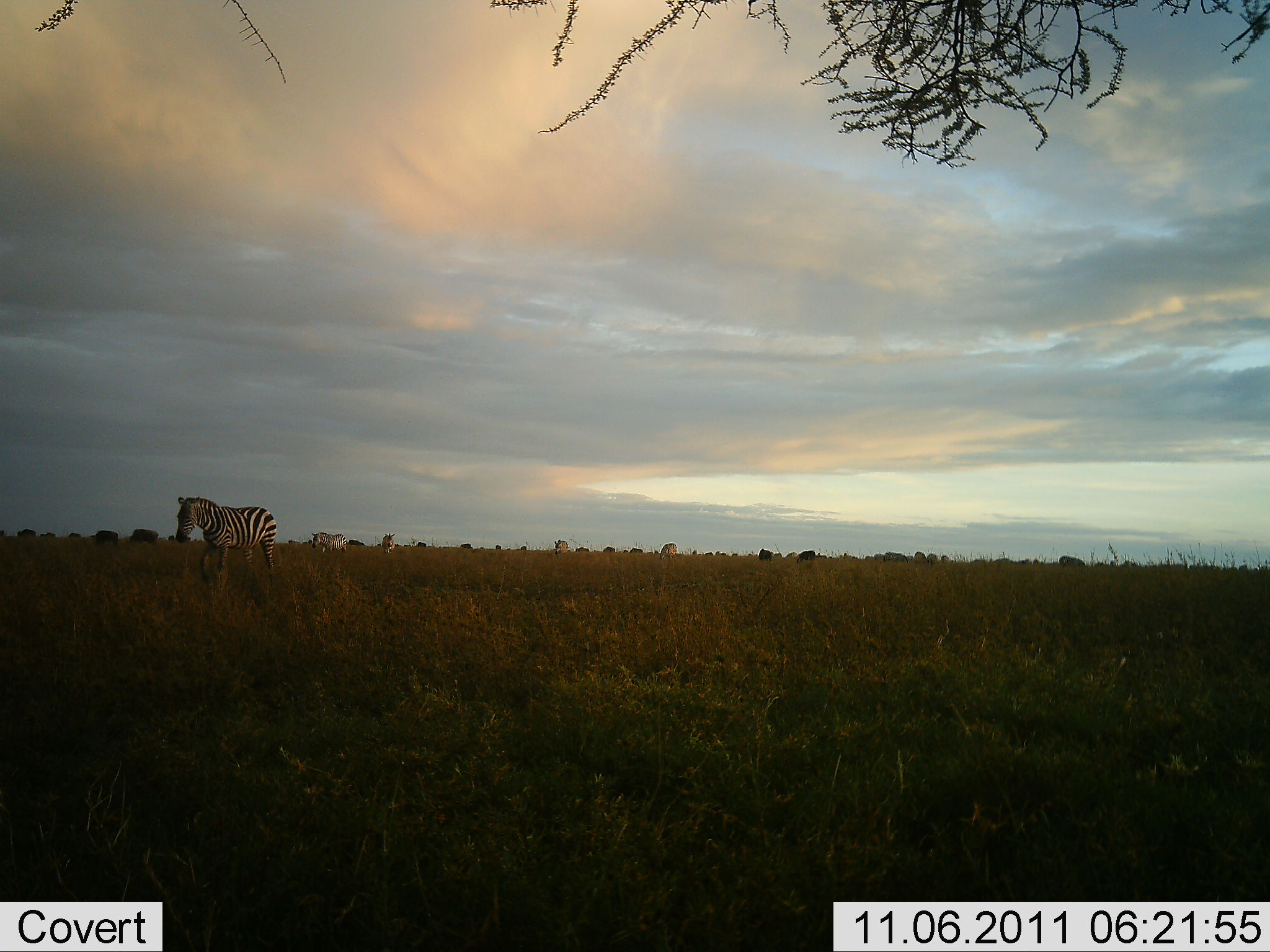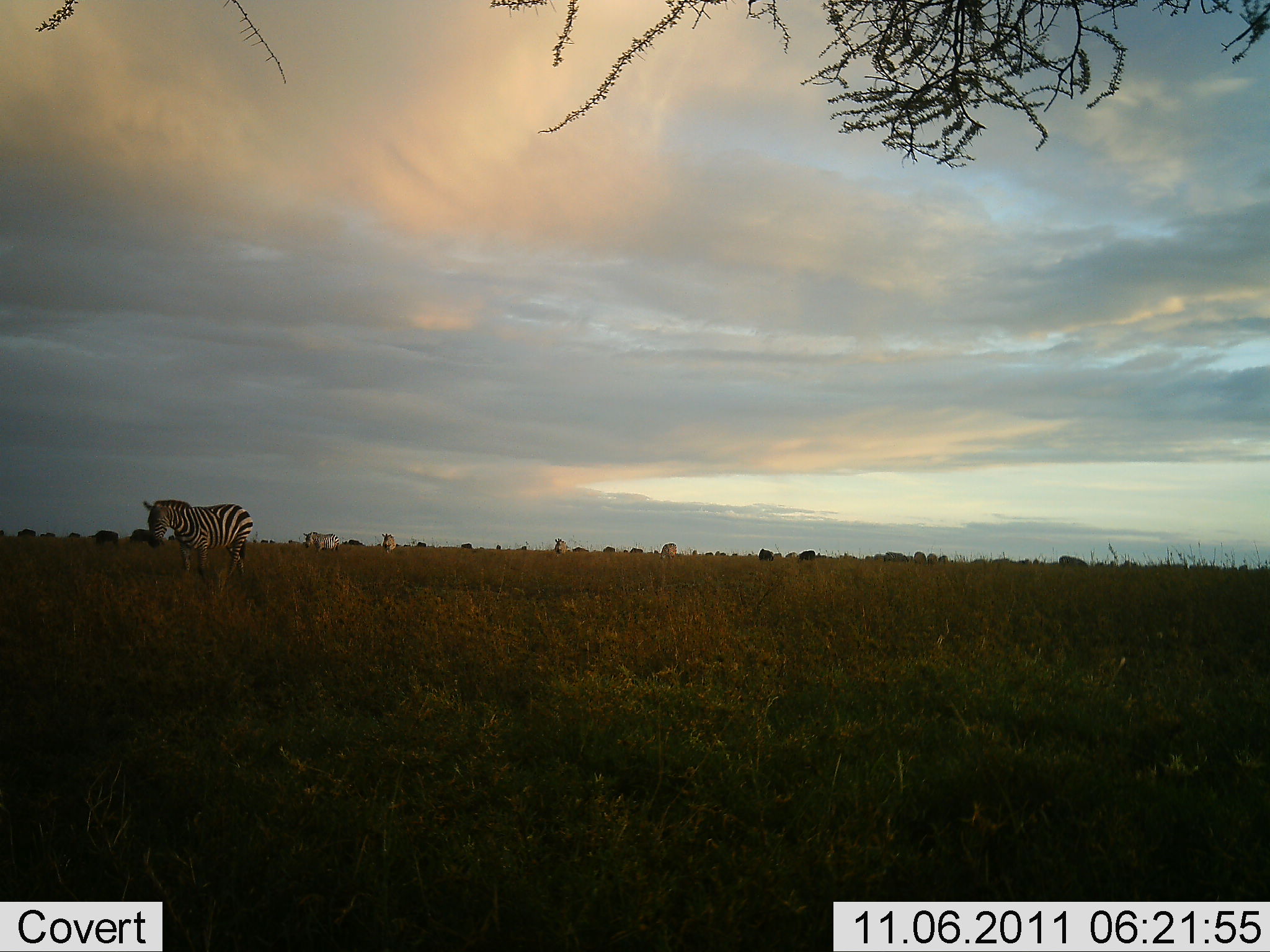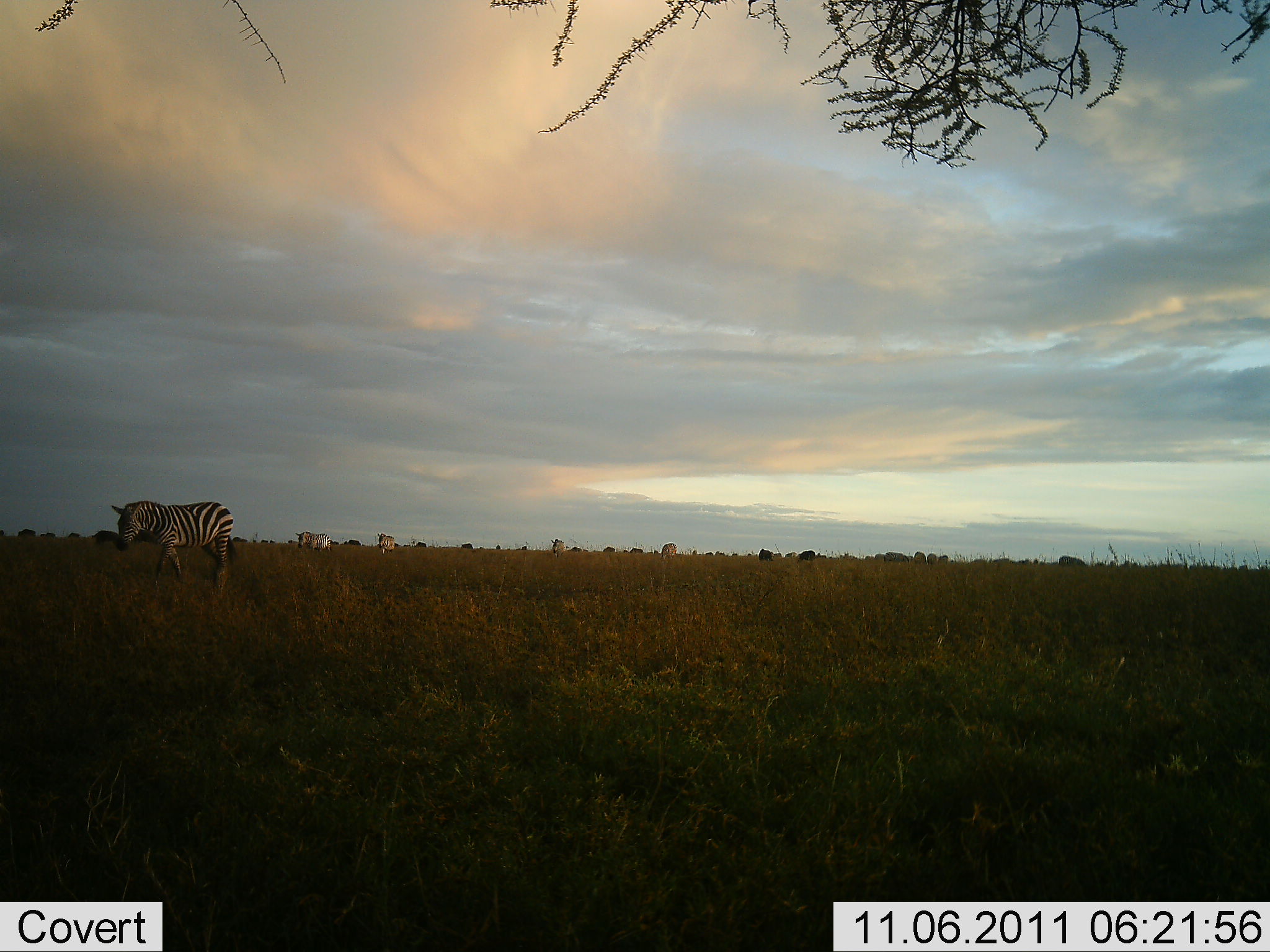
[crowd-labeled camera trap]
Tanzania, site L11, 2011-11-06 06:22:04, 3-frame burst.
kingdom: Animalia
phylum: Chordata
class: Mammalia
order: Perissodactyla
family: Equidae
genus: Equus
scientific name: Equus quagga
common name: plains zebra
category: zebra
Zebra (plains zebra) (Equus quagga), count 5. Behavior (volunteer vote fractions): standing 23%, resting 0%, moving 92%, interacting 0%. Young present (vote fraction): 0%. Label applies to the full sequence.